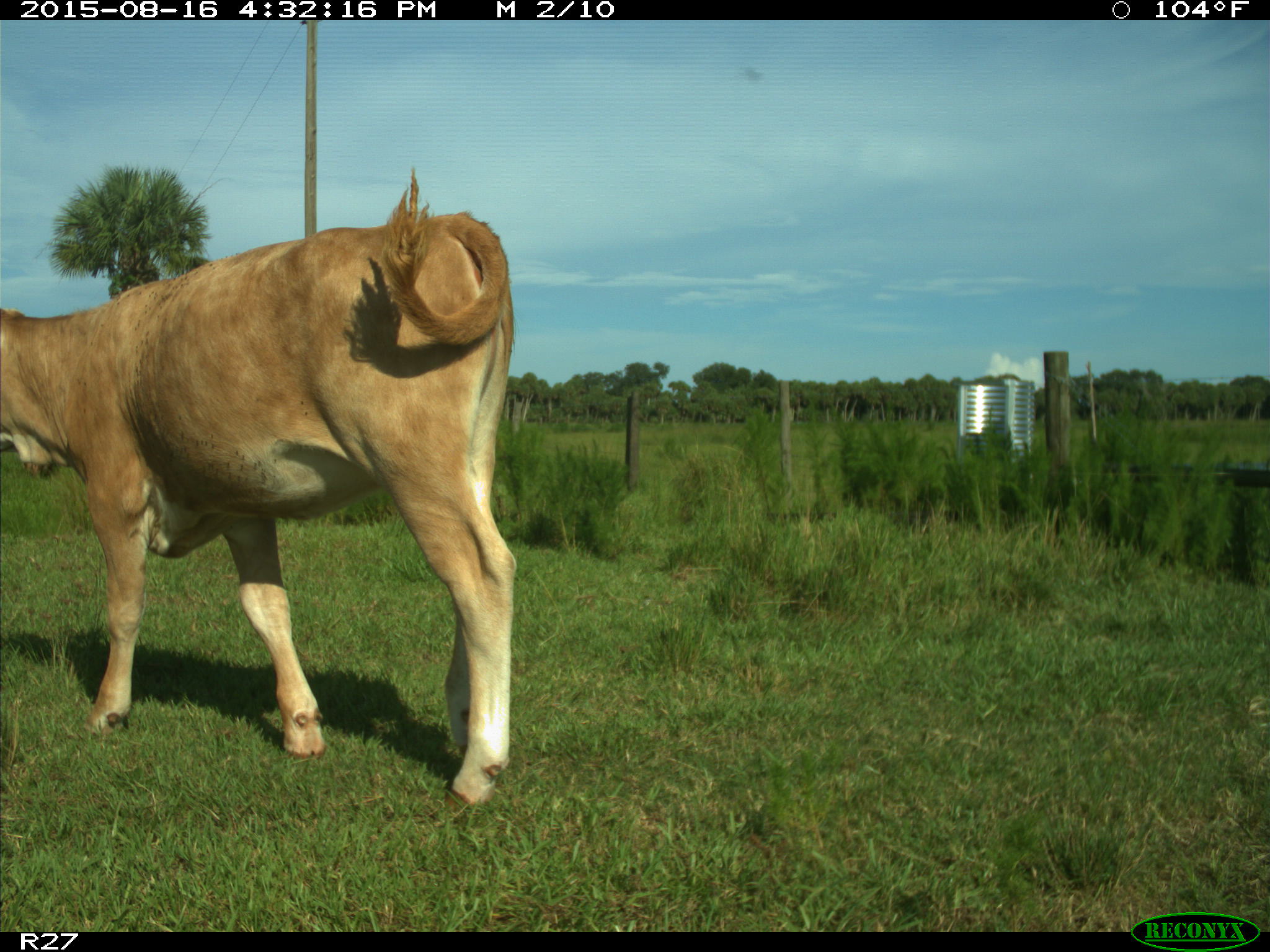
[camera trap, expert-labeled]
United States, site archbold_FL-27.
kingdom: Animalia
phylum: Chordata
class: Mammalia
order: Artiodactyla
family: Bovidae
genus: Bos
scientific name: Bos taurus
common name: domestic cow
Bos taurus (domestic cow).